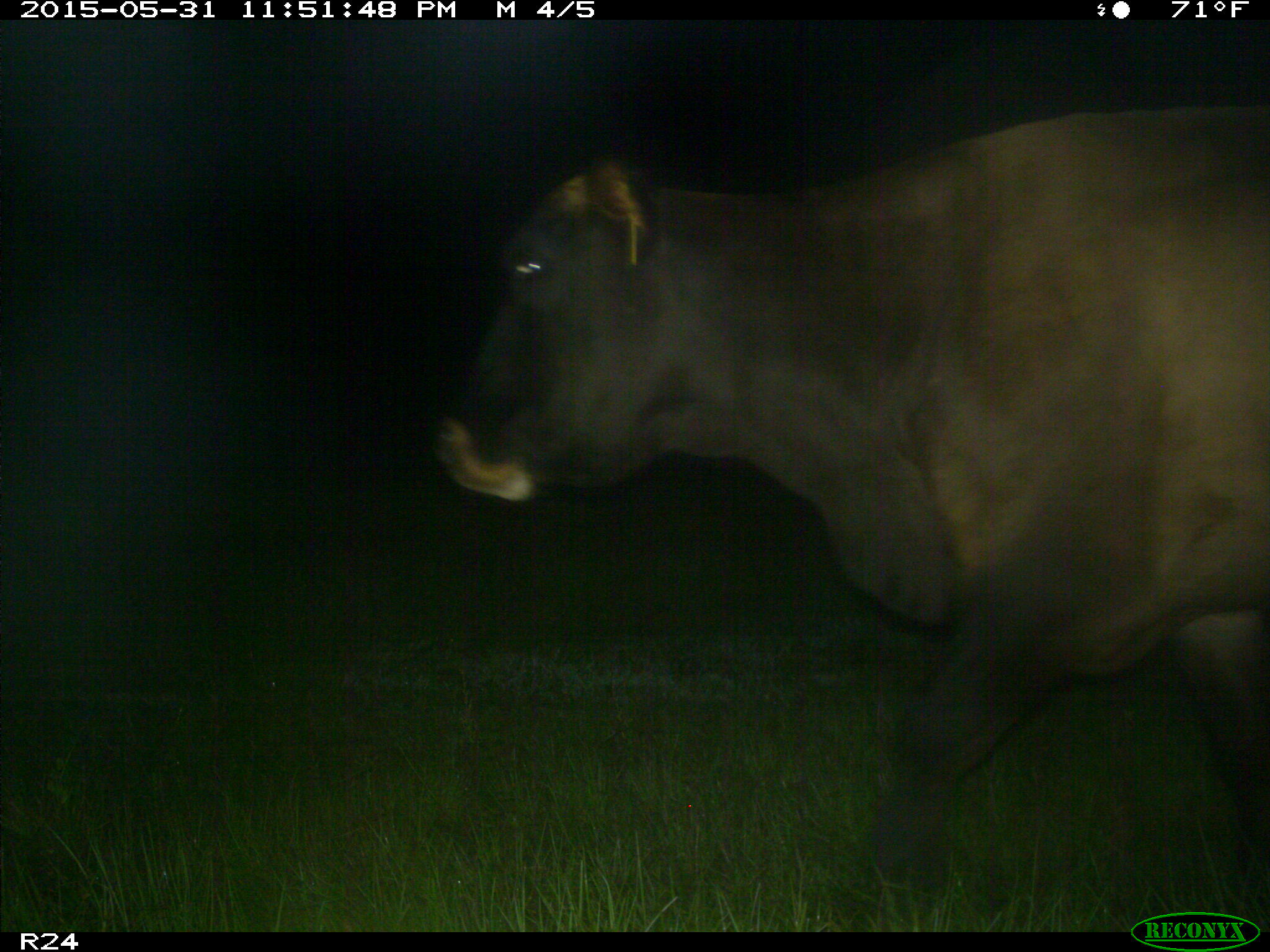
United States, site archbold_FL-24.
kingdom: Animalia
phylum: Chordata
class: Mammalia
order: Artiodactyla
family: Bovidae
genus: Bos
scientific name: Bos taurus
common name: domestic cow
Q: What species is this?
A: Bos taurus (domestic cow).